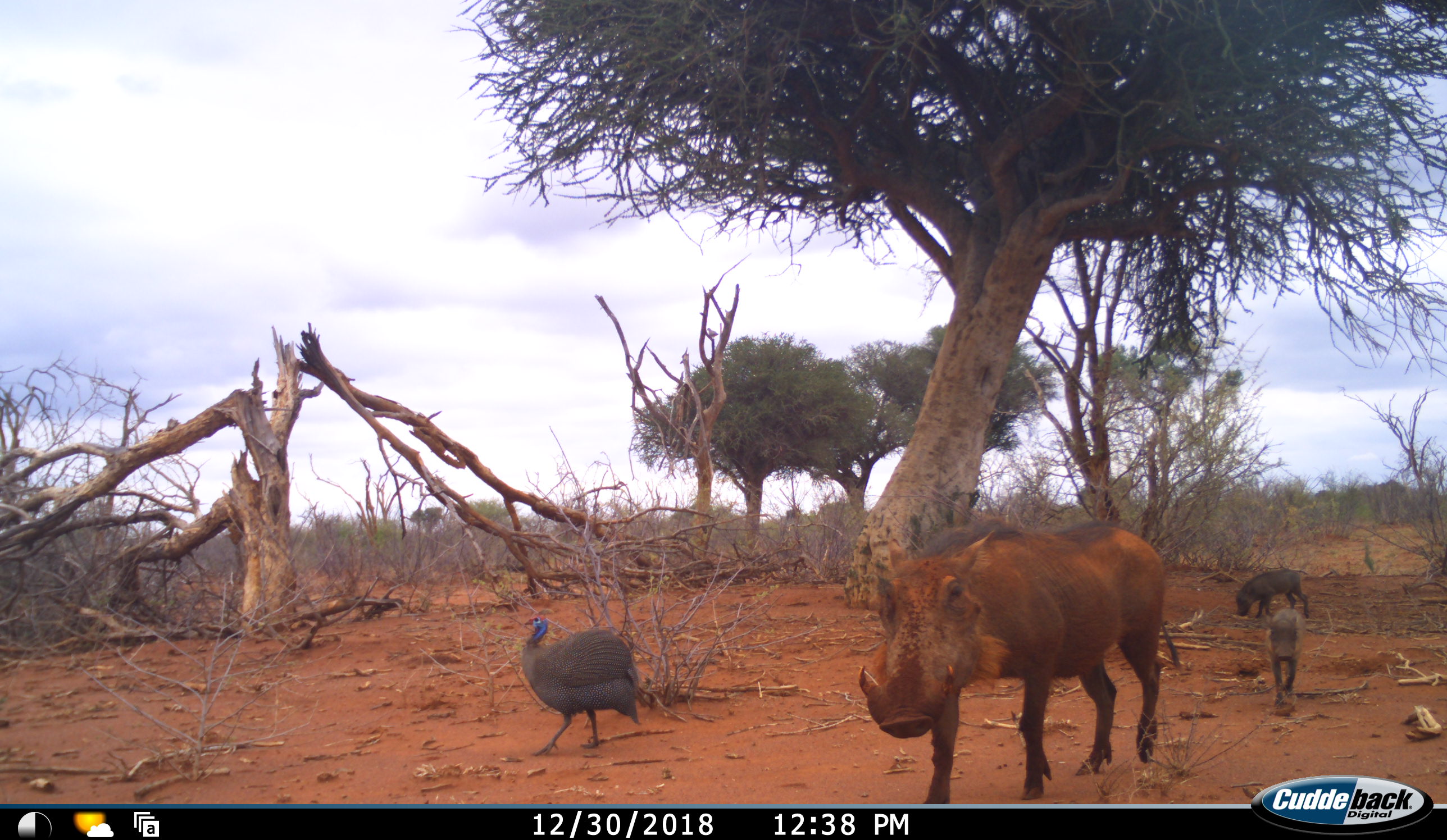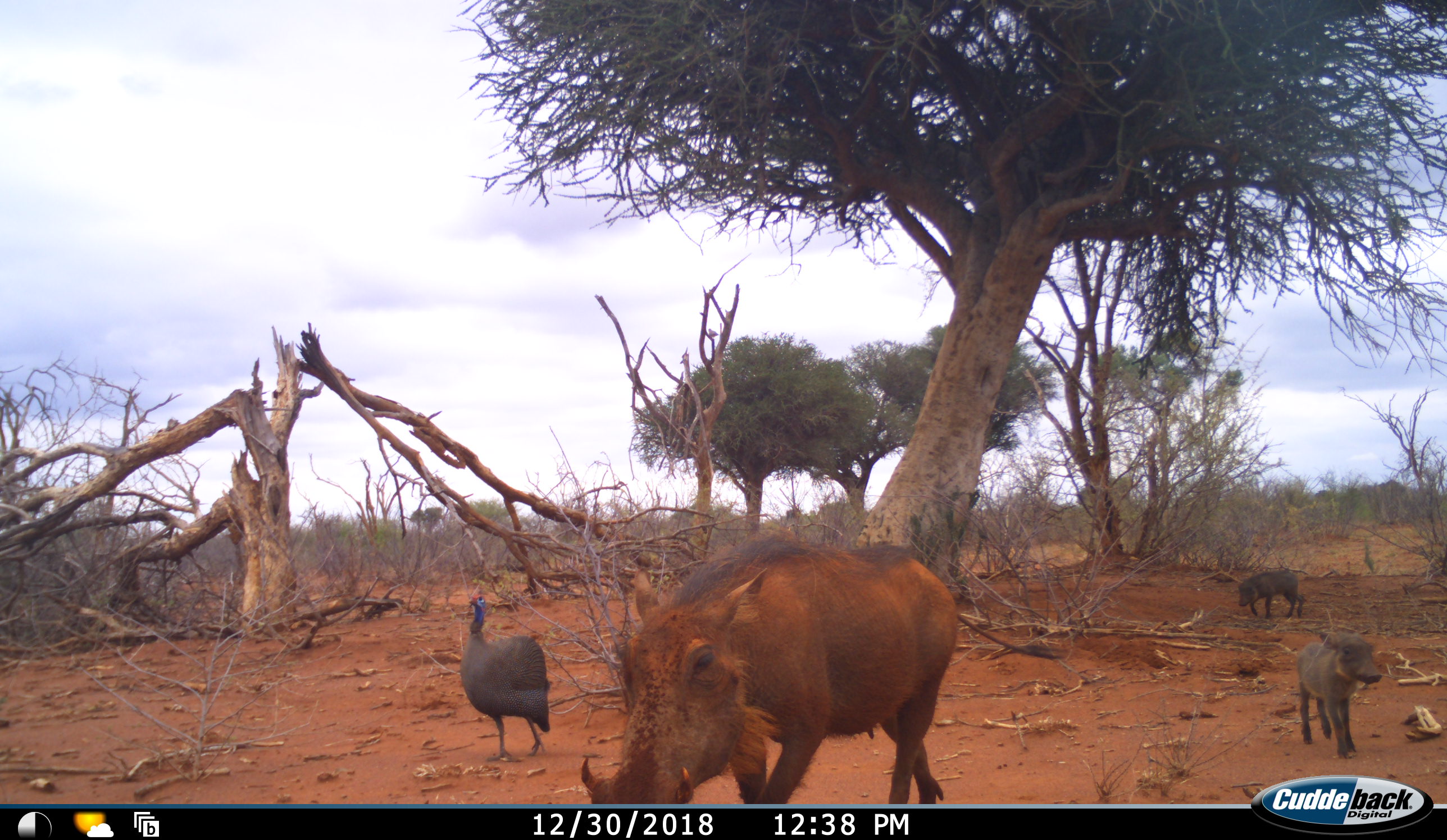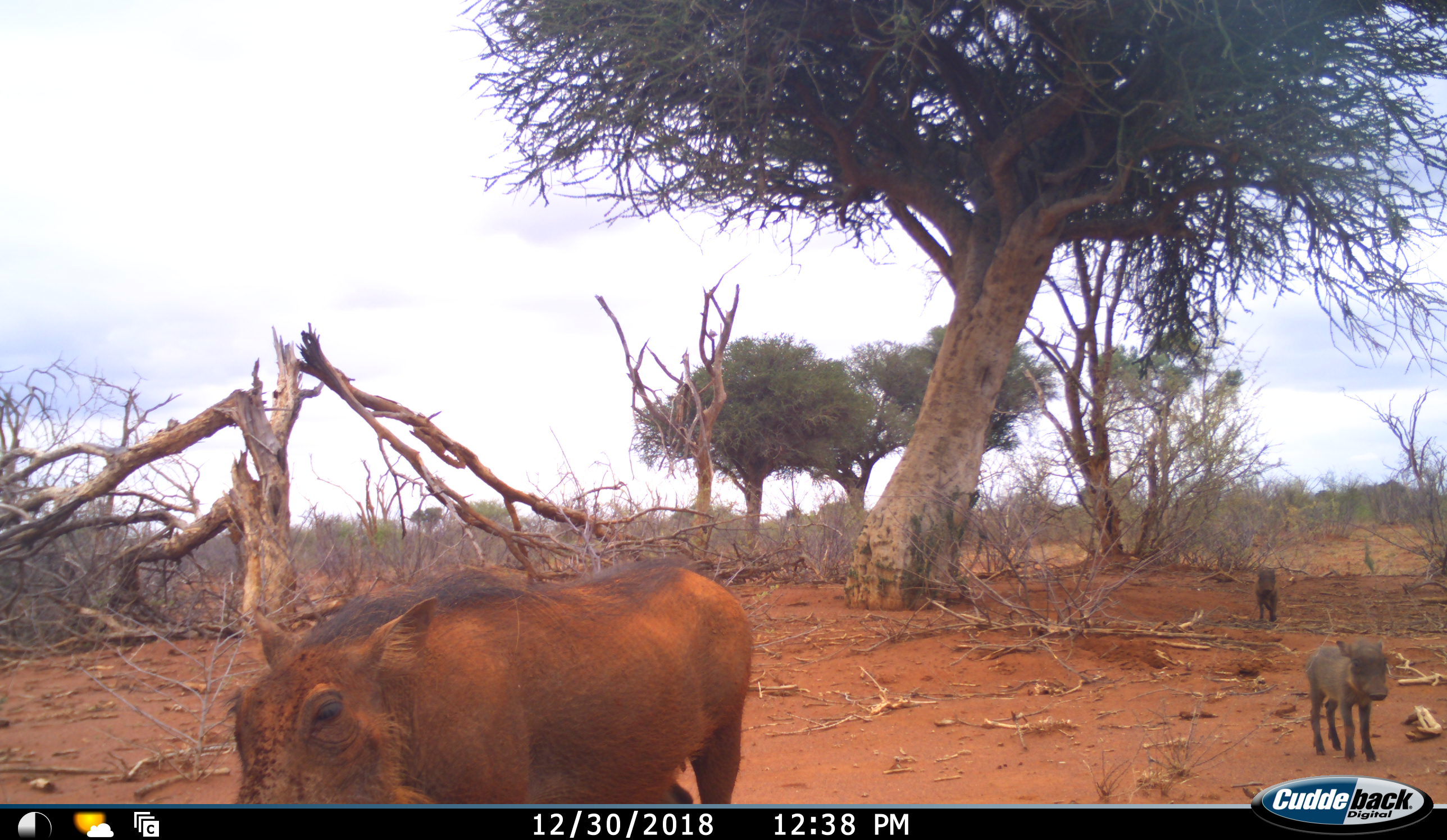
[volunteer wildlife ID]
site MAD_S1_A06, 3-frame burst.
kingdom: Animalia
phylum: Chordata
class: Aves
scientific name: Aves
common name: bird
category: birdother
Birdother (bird) (Aves), count 1. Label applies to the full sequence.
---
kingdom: Animalia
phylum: Chordata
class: Mammalia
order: Artiodactyla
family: Suidae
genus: Phacochoerus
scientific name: Phacochoerus africanus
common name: warthog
Warthog (Phacochoerus africanus), count 3. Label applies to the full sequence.